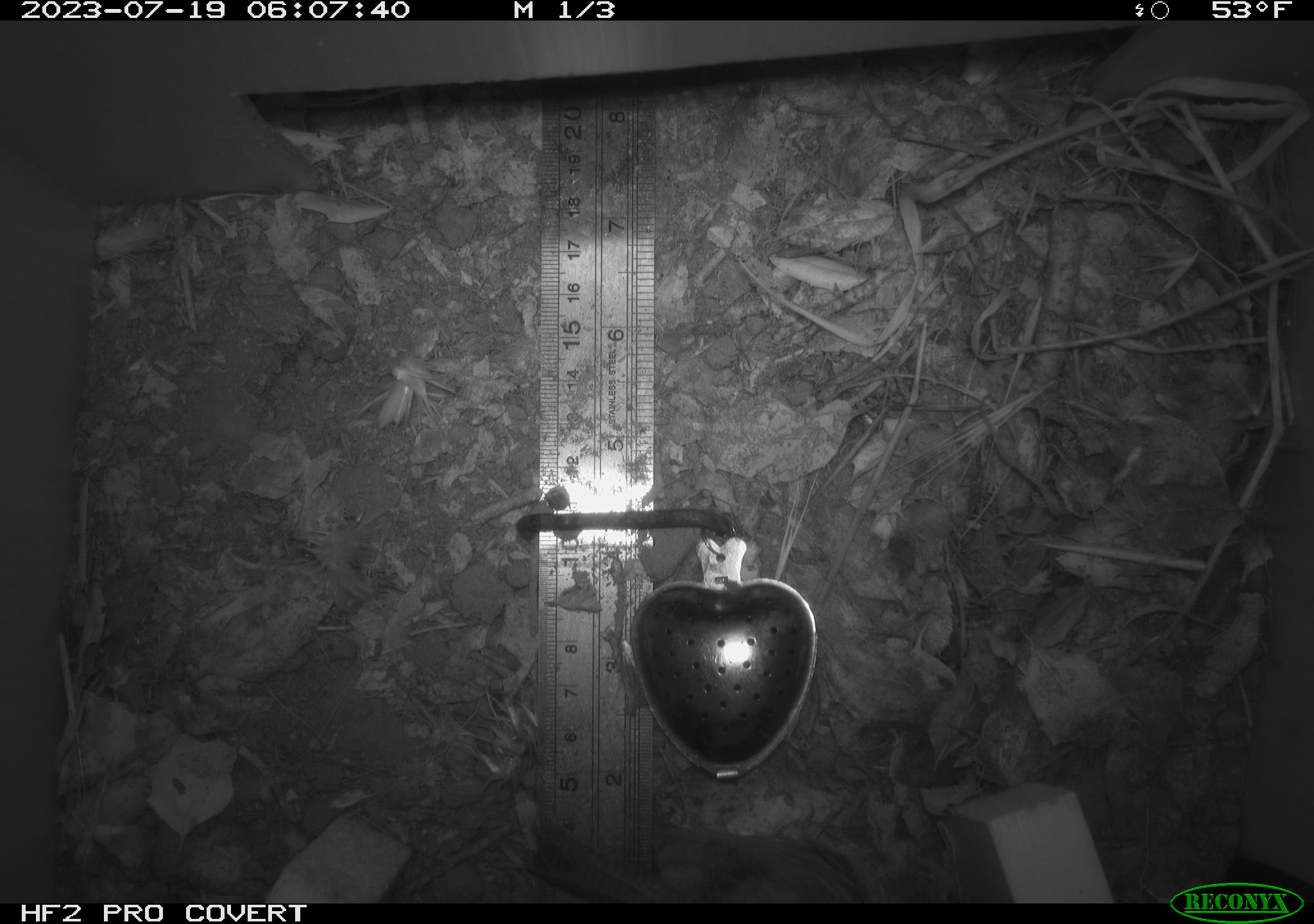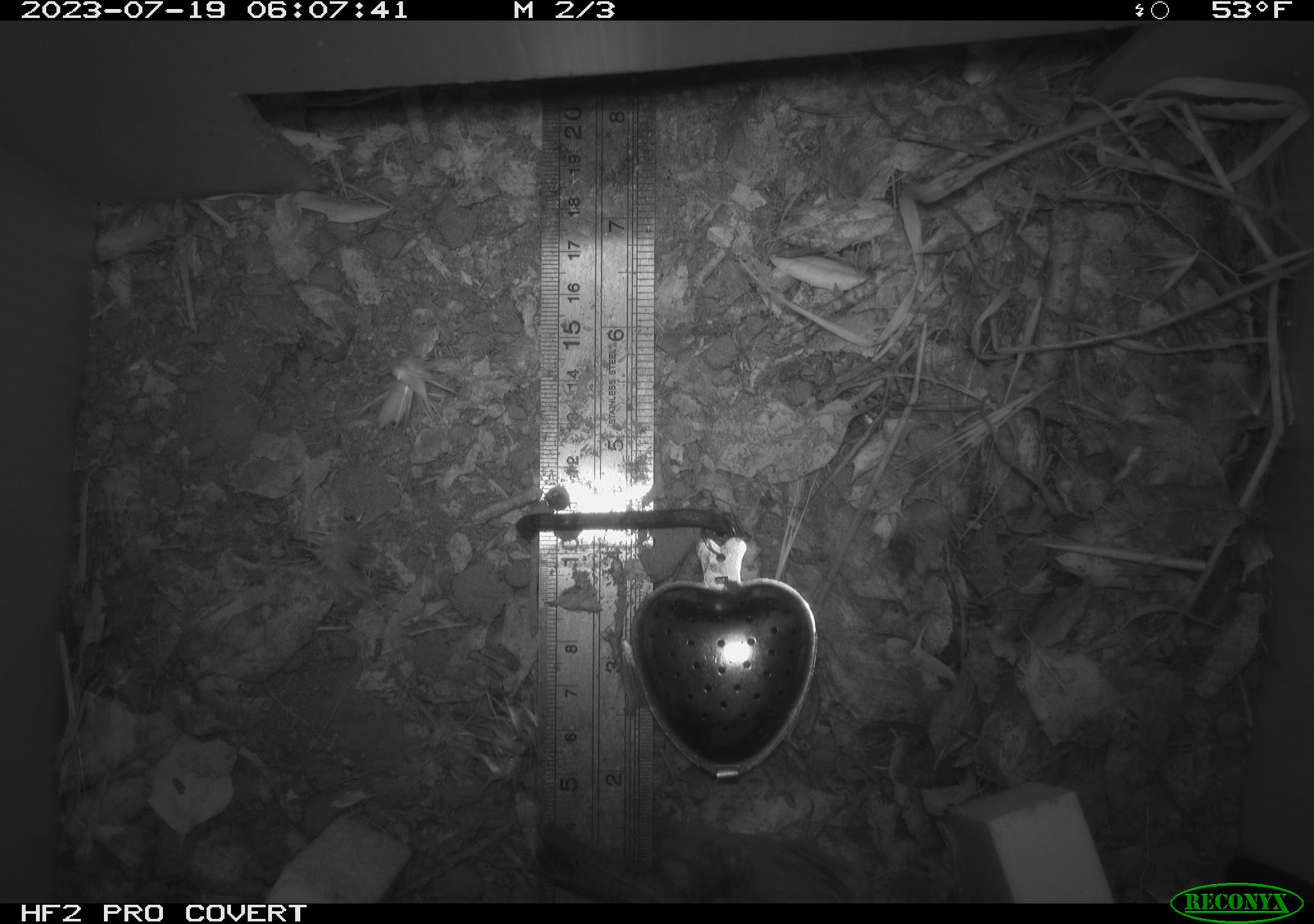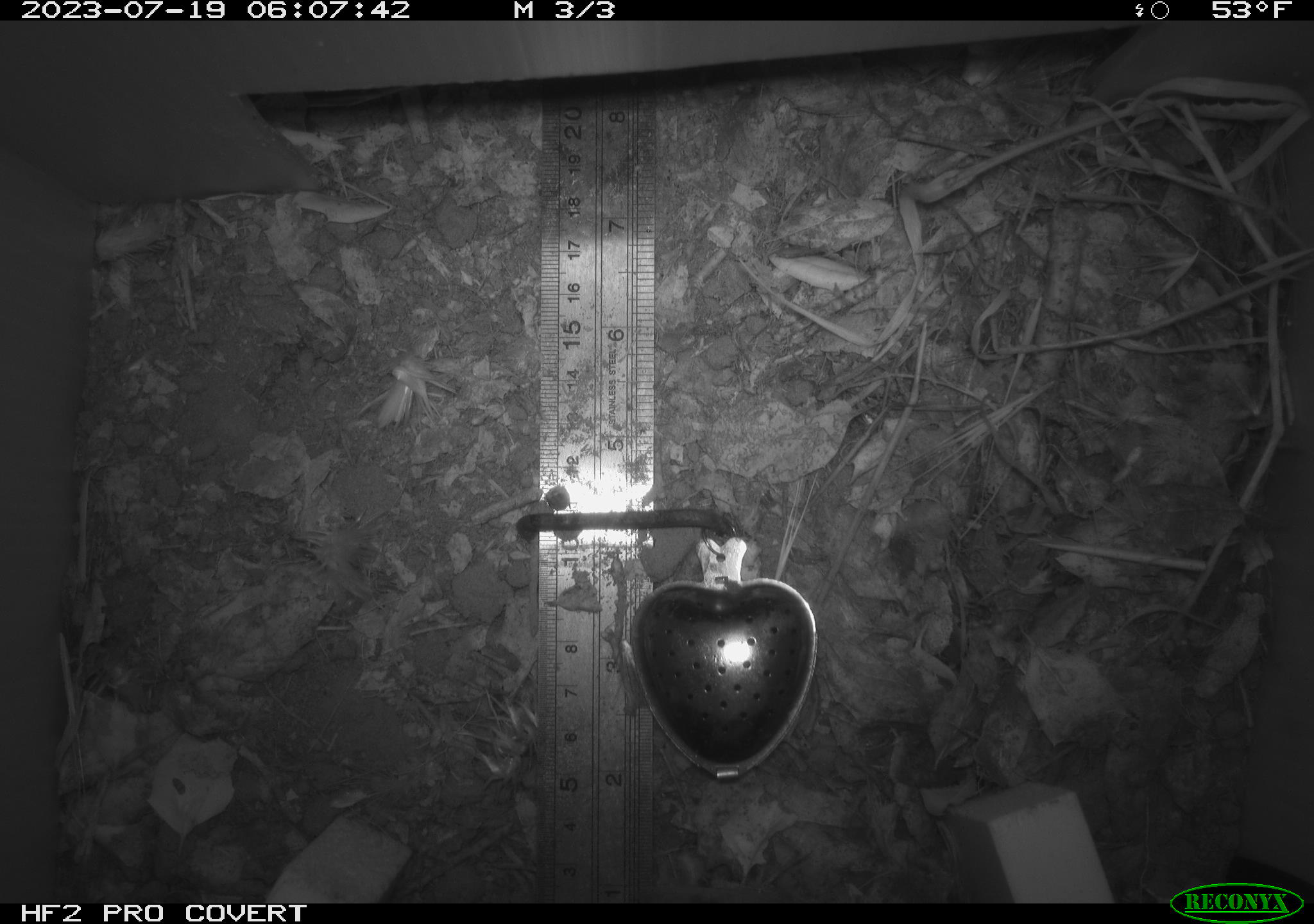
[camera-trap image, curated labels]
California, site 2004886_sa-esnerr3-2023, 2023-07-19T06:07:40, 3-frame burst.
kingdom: Animalia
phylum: Chordata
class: Aves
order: Passeriformes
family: Troglodytidae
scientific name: Troglodytidae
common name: wren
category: troglodytidae family